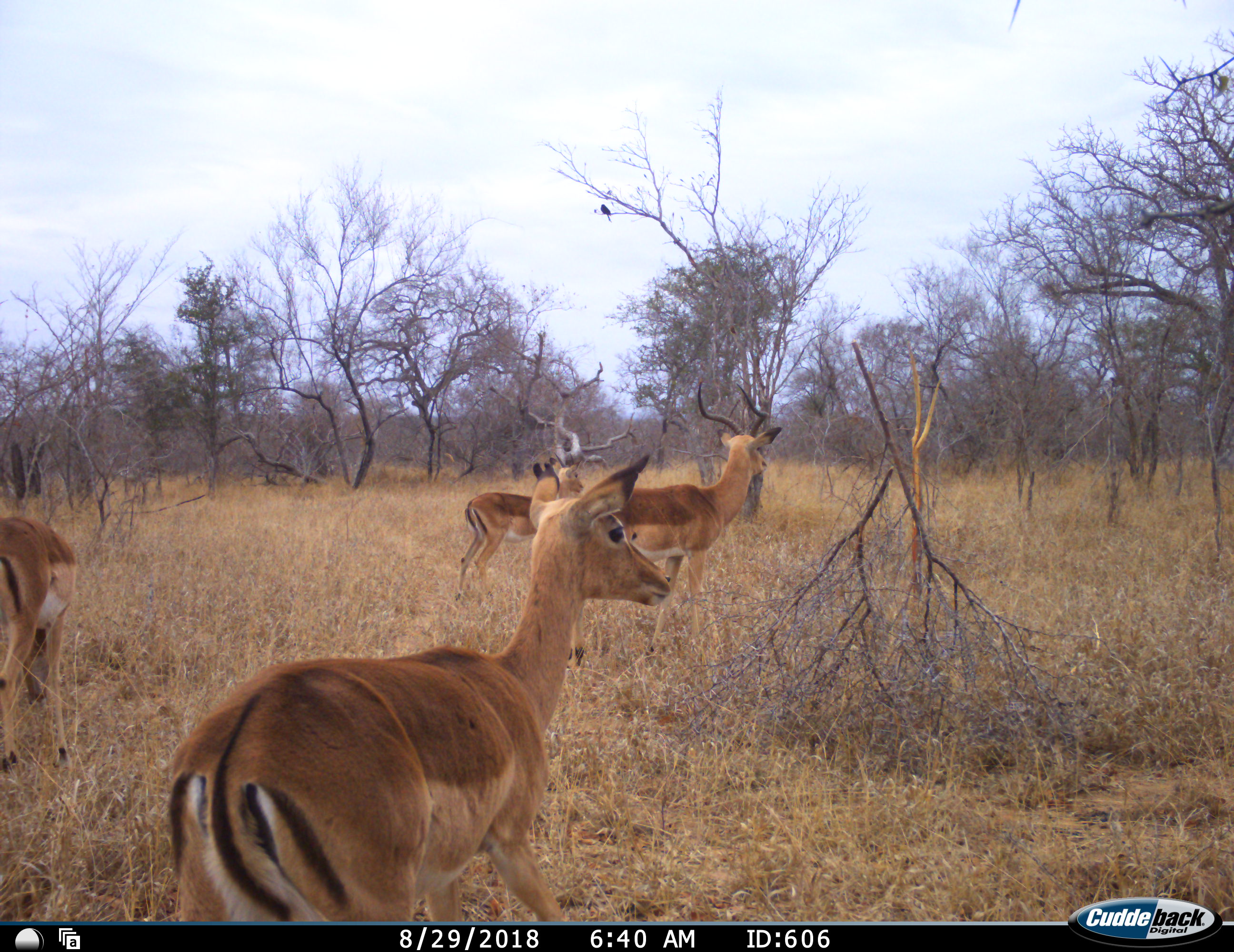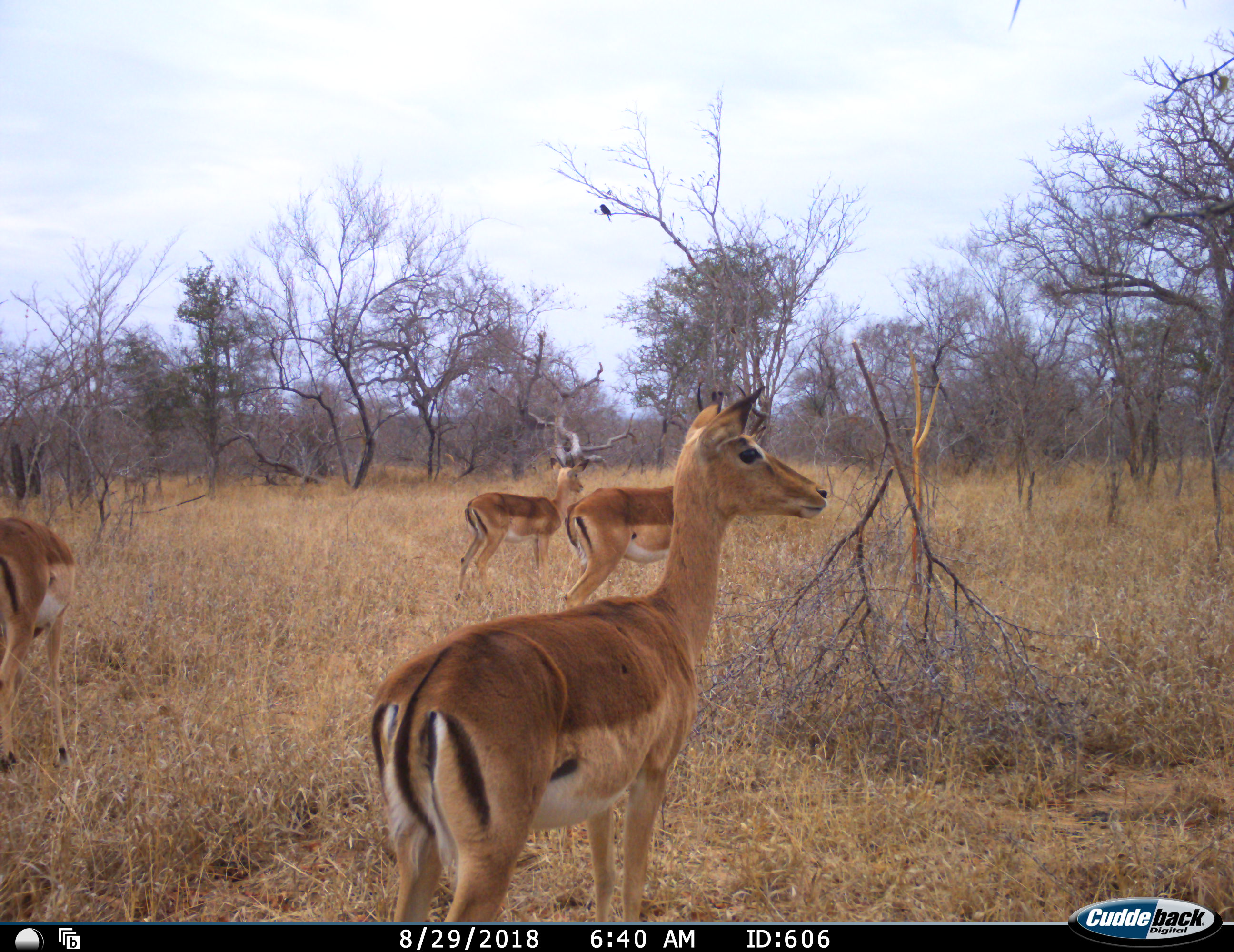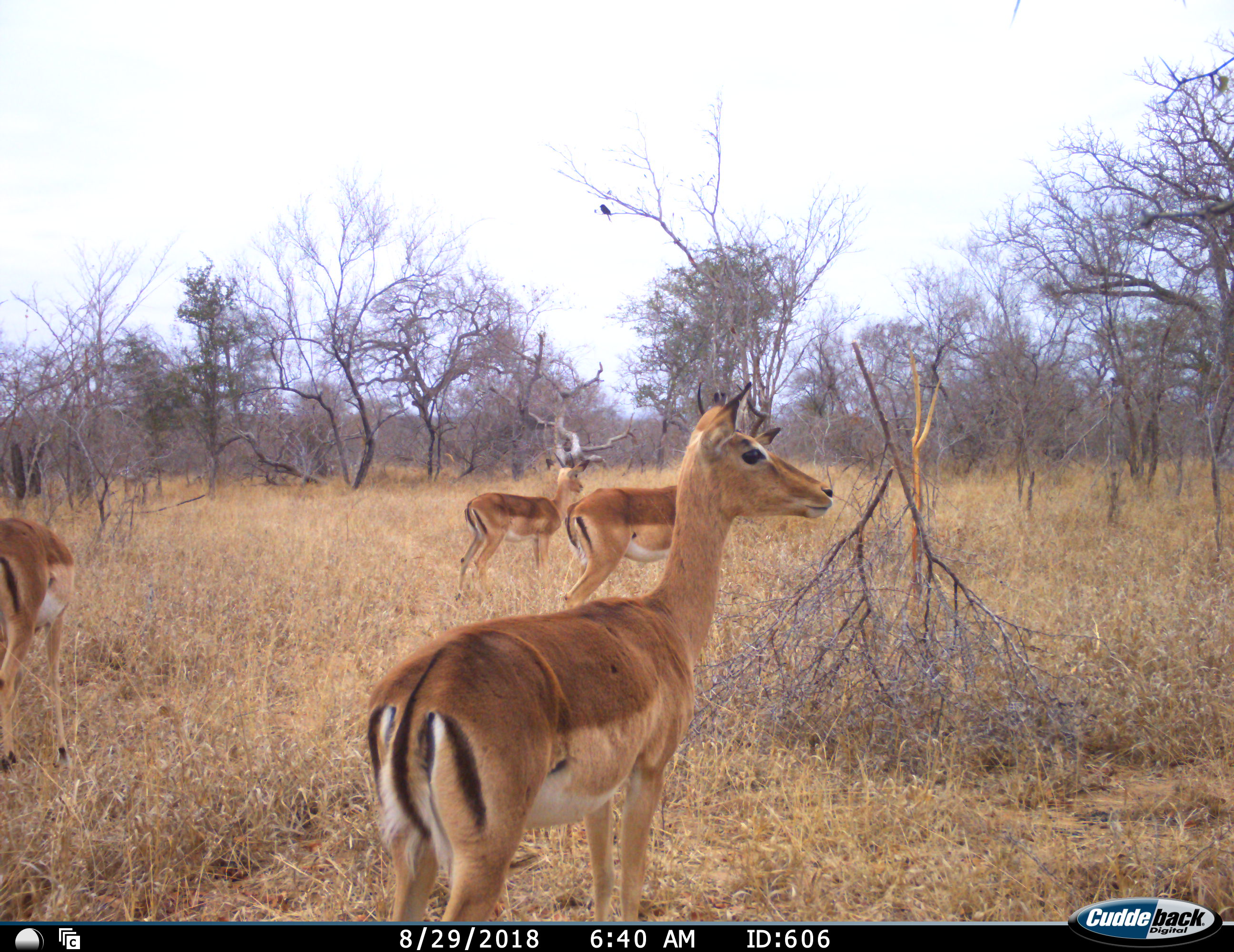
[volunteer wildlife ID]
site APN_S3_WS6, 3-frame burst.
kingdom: Animalia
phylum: Chordata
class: Mammalia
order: Artiodactyla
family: Bovidae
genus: Aepyceros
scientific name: Aepyceros melampus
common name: impala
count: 4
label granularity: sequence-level